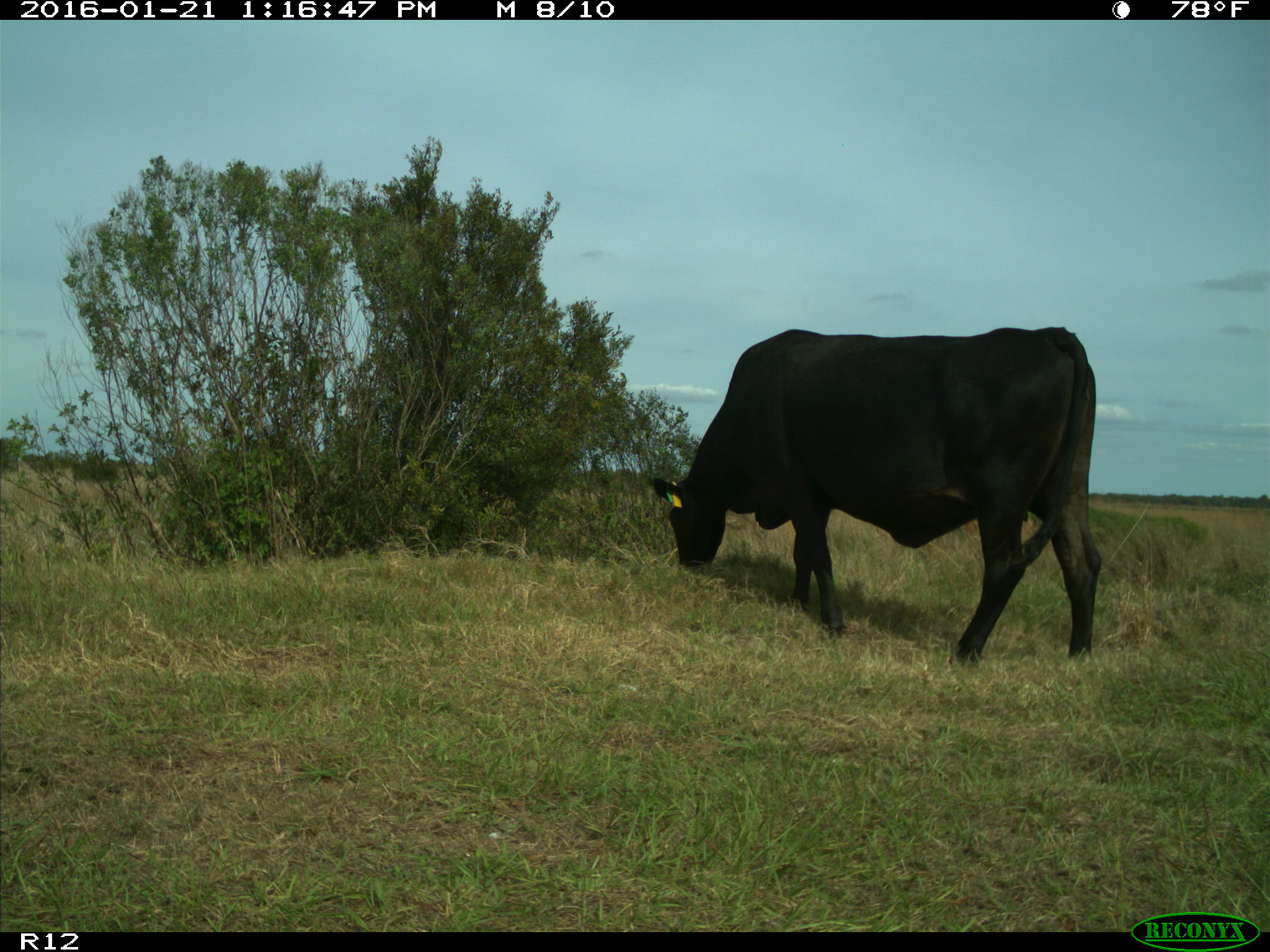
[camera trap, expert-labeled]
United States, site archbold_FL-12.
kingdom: Animalia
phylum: Chordata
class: Mammalia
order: Artiodactyla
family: Bovidae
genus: Bos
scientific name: Bos taurus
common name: domestic cow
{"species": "Bos taurus (domestic cow)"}